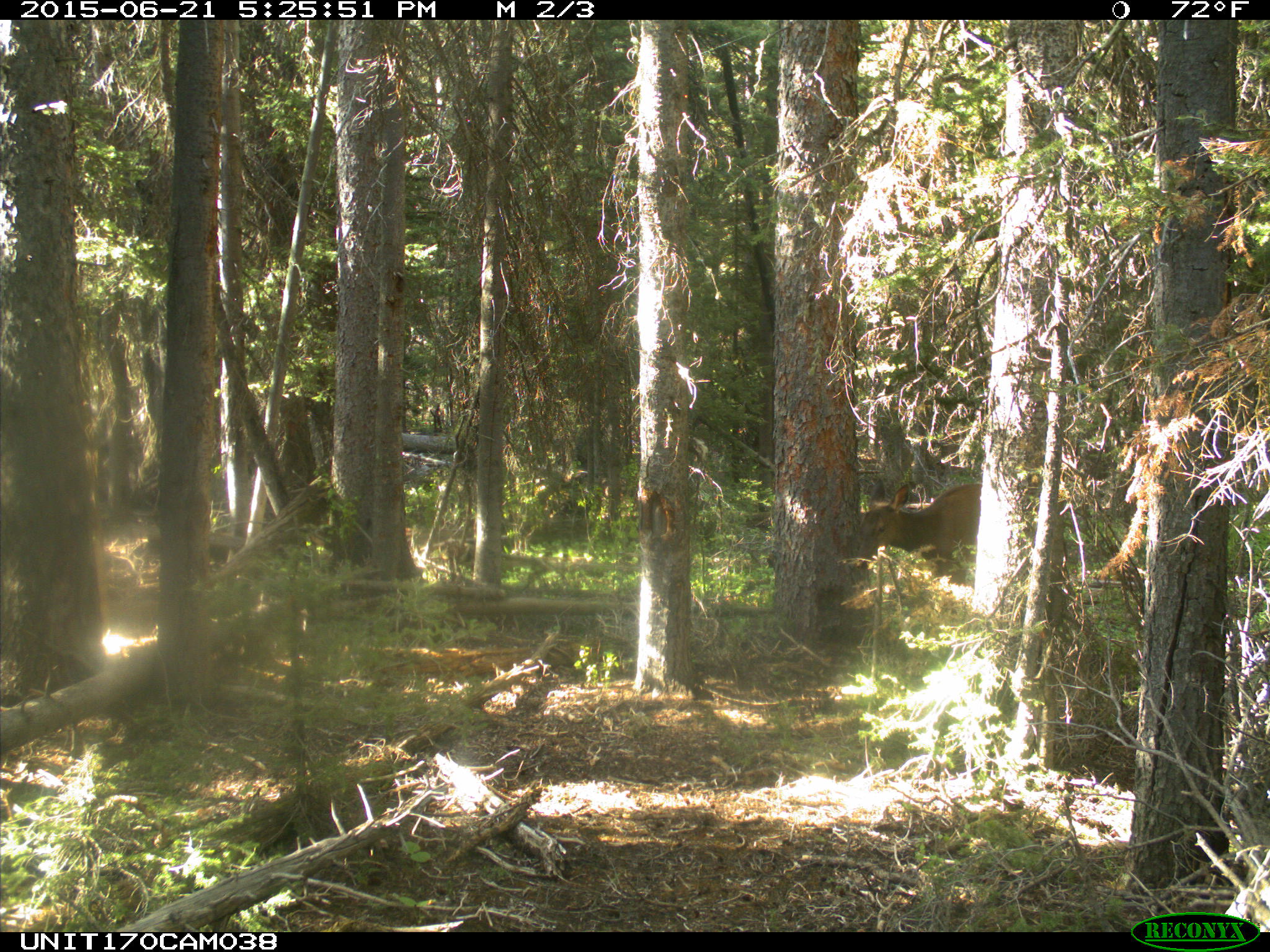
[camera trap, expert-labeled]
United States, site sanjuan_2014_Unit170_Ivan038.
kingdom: Animalia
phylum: Chordata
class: Mammalia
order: Artiodactyla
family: Cervidae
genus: Cervus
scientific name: Cervus elaphus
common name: red deer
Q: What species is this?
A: Cervus elaphus (red deer).